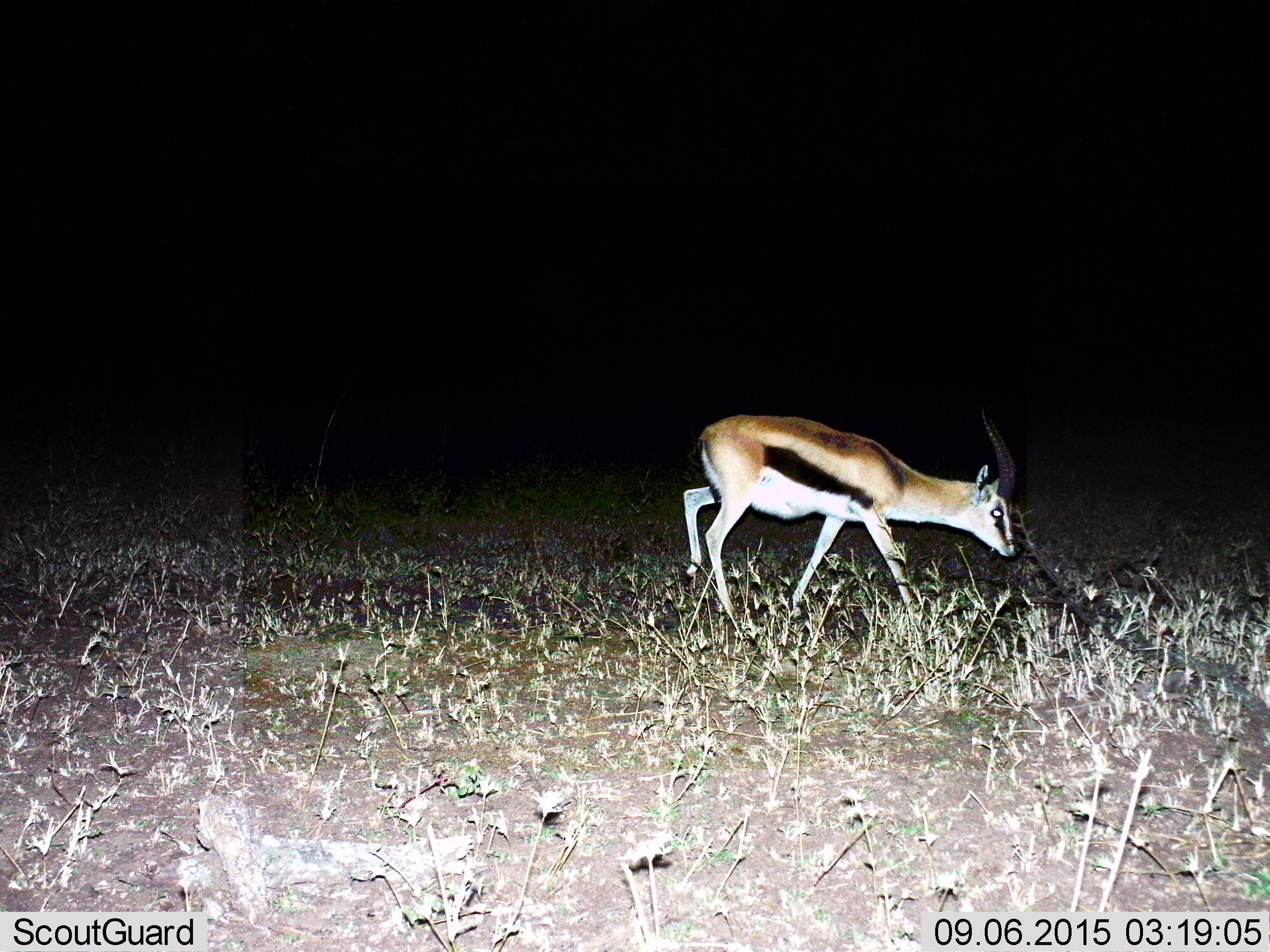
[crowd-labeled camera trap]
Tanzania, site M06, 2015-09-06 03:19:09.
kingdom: Animalia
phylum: Chordata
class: Mammalia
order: Artiodactyla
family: Bovidae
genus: Eudorcas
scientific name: Eudorcas thomsonii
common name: thomson's gazelle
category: gazellethomsons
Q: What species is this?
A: Gazellethomsons (thomson's gazelle) (Eudorcas thomsonii).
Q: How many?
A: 1.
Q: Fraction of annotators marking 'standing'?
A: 30%.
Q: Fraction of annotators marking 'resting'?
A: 0%.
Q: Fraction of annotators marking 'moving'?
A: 30%.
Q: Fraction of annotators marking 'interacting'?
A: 0%.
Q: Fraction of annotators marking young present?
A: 0%.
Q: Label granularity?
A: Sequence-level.